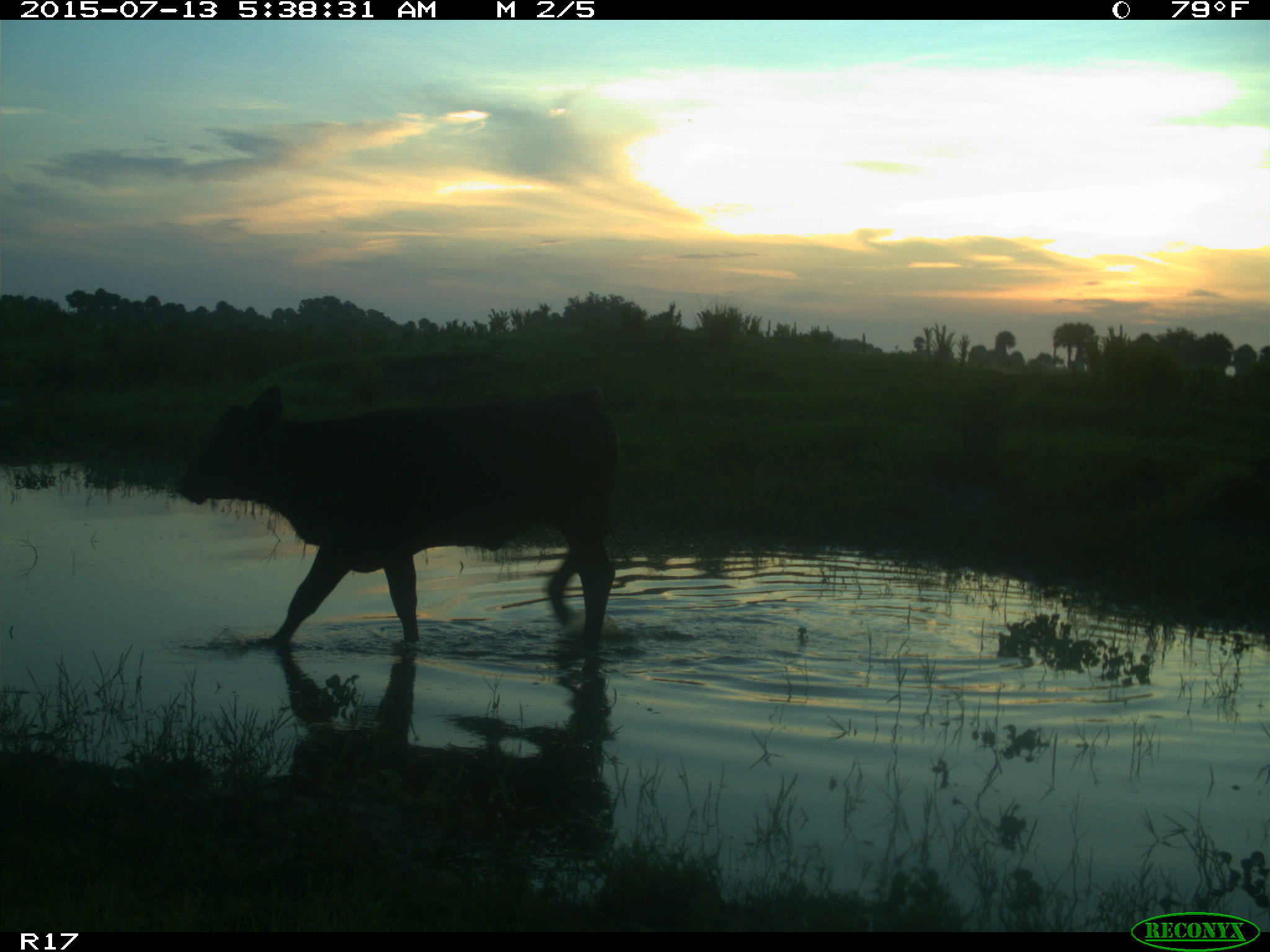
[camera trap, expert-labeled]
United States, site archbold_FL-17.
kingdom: Animalia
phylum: Chordata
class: Mammalia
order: Artiodactyla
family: Bovidae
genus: Bos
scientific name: Bos taurus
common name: domestic cow